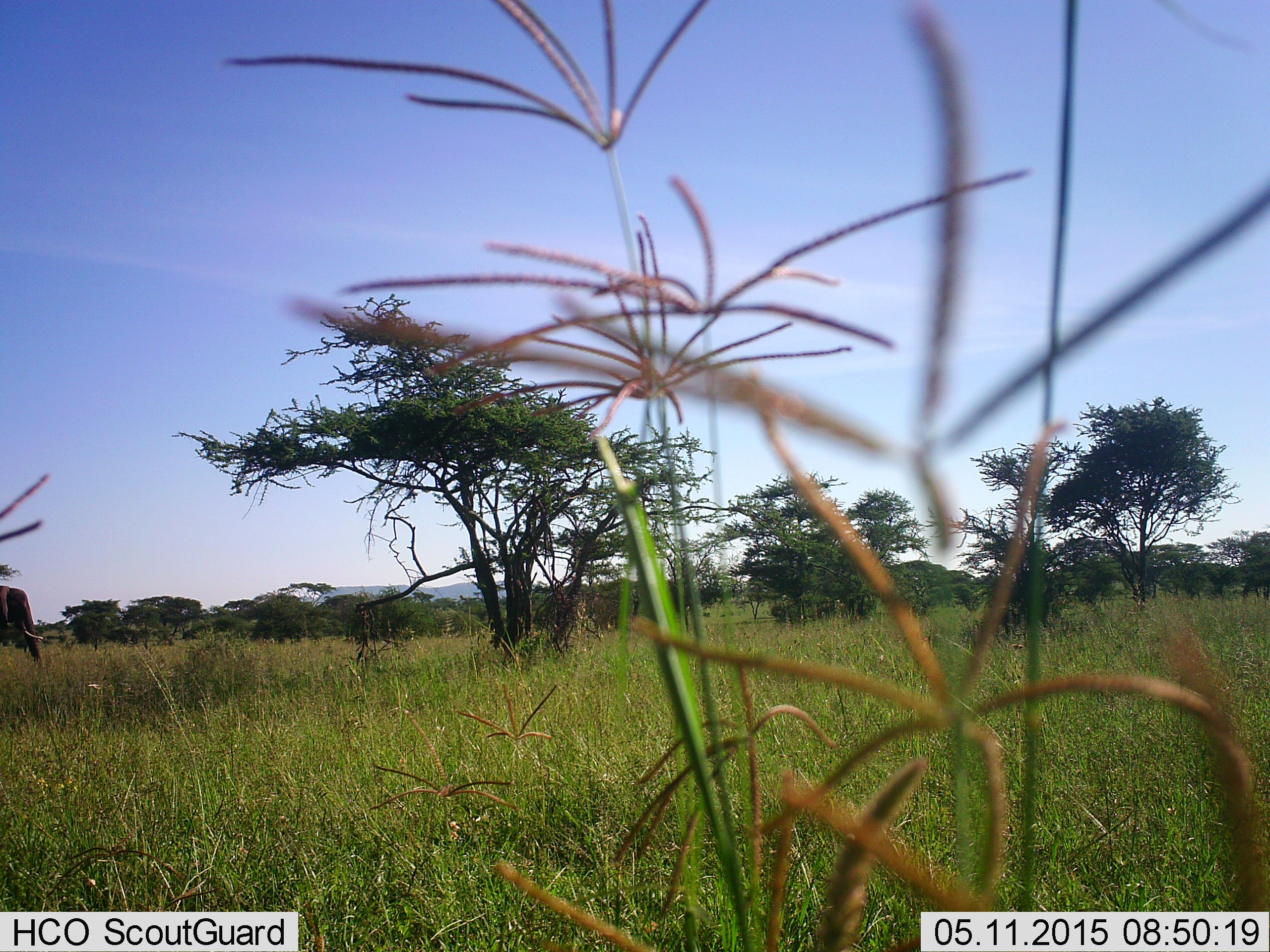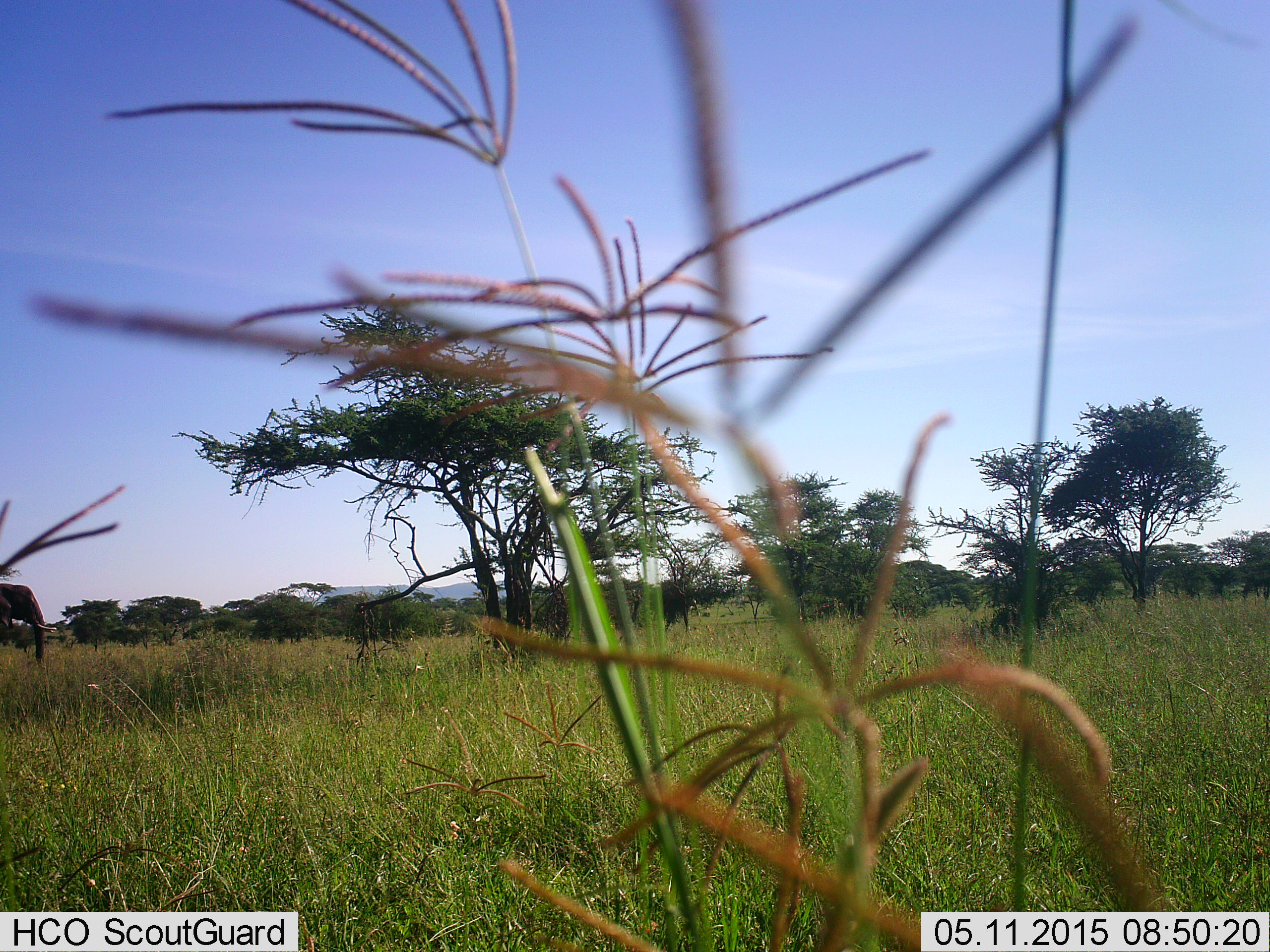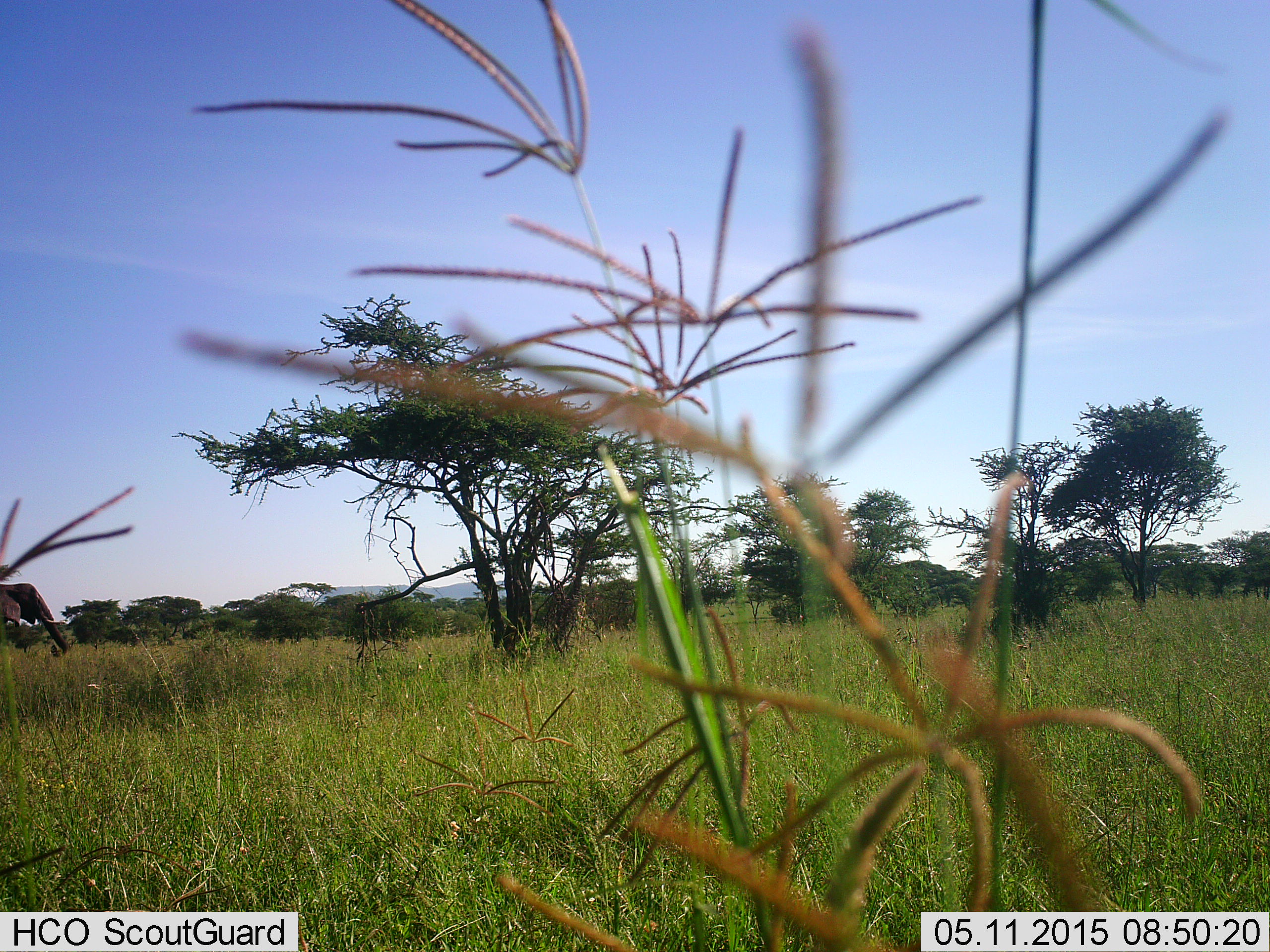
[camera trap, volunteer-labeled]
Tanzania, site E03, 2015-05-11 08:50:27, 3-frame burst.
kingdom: Animalia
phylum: Chordata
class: Mammalia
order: Proboscidea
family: Elephantidae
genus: Loxodonta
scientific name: Loxodonta africana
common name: african bush elephant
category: elephant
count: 1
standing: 50%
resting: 0%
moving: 30%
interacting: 0%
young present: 0%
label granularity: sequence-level